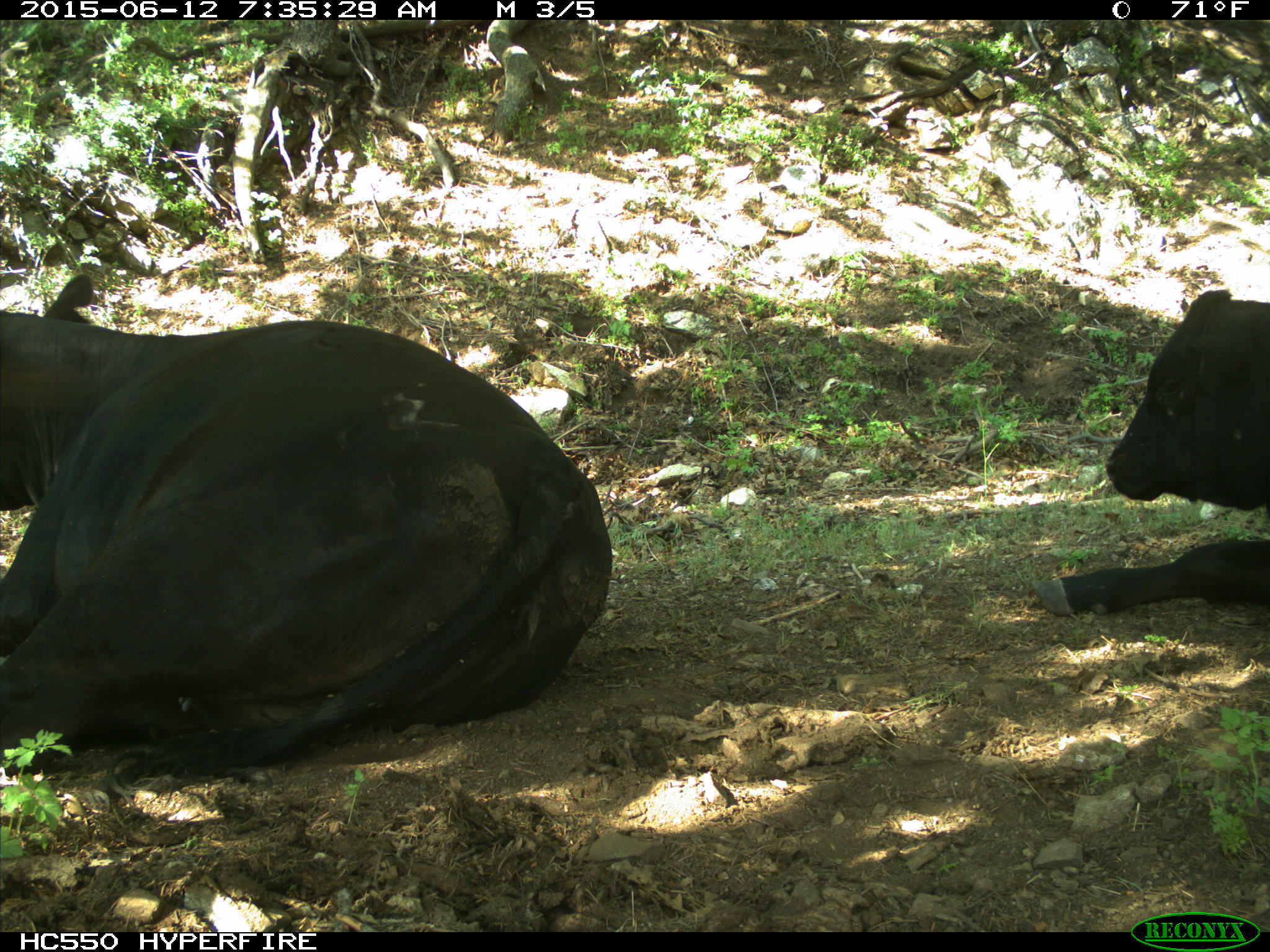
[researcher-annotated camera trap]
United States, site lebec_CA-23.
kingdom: Animalia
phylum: Chordata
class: Mammalia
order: Artiodactyla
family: Bovidae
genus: Bos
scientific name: Bos taurus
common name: domestic cow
Bos taurus (domestic cow).